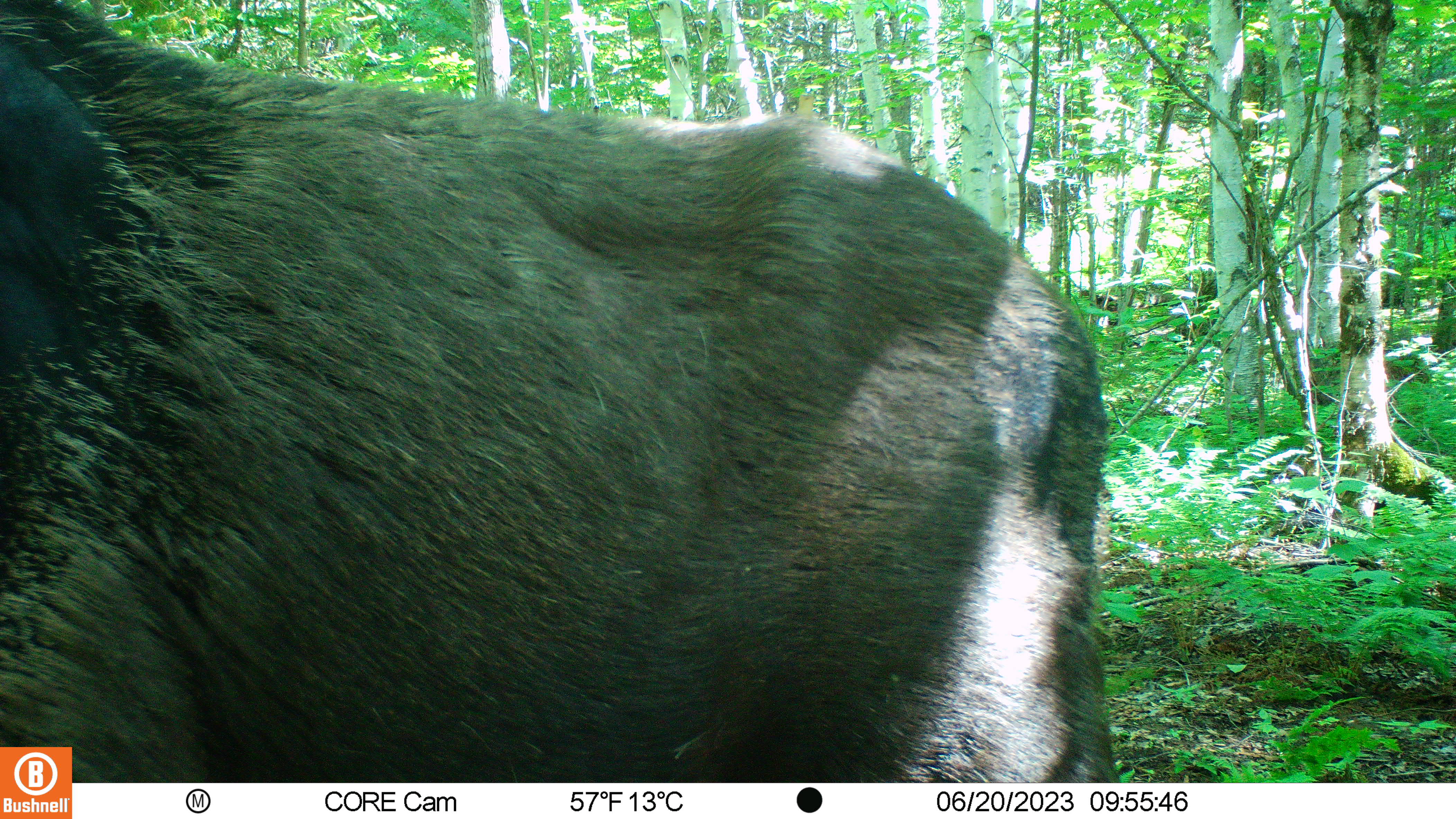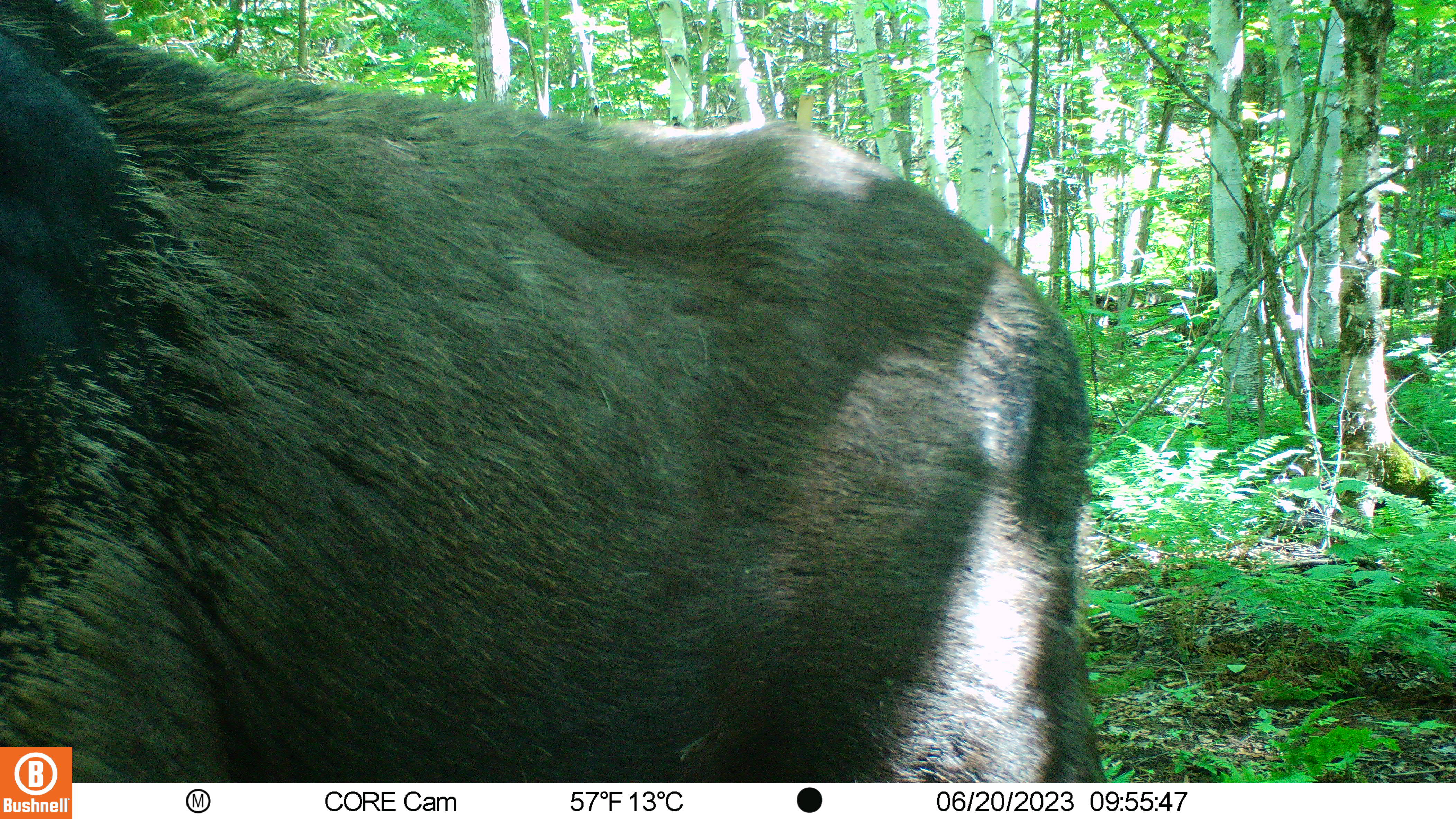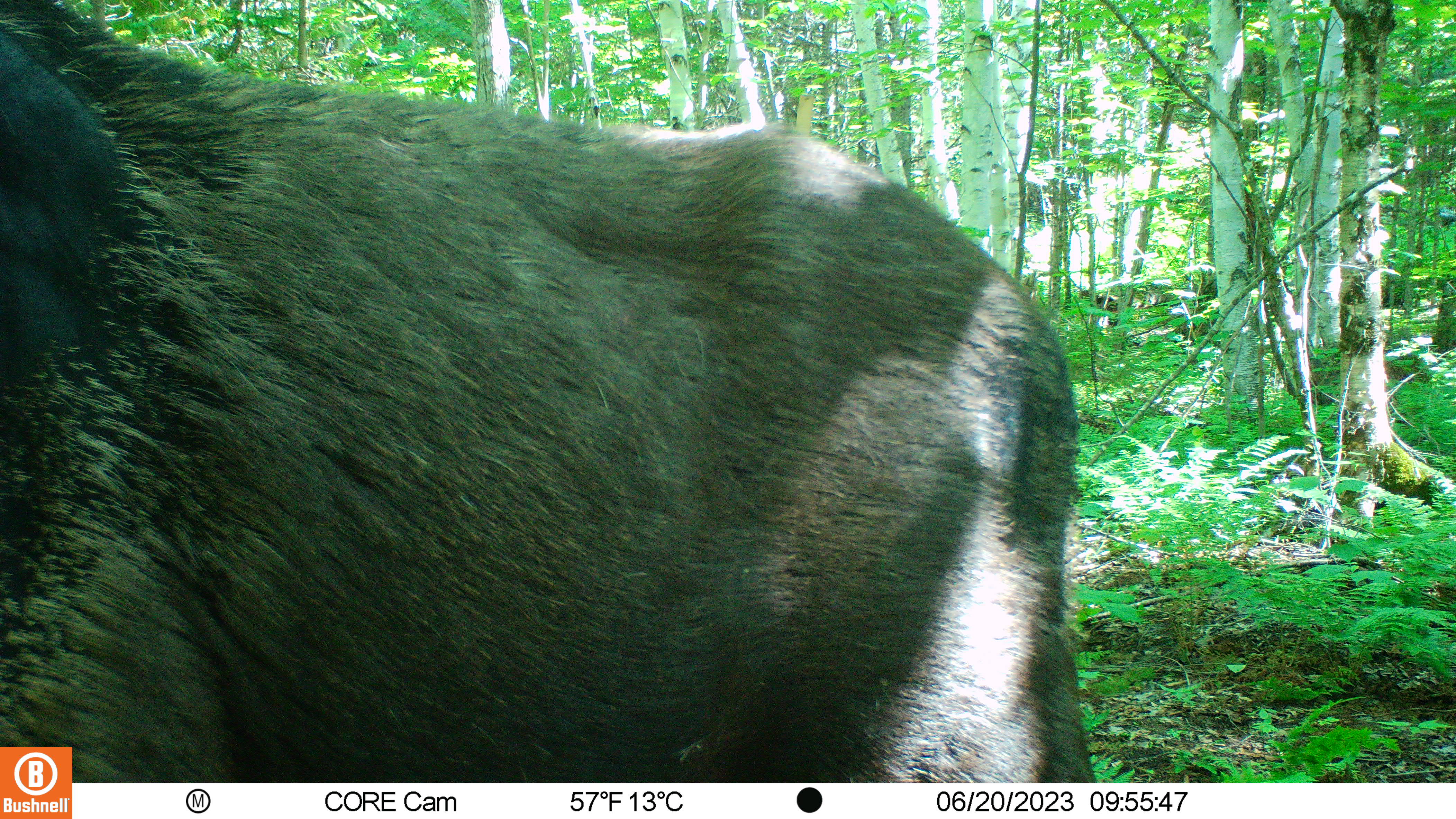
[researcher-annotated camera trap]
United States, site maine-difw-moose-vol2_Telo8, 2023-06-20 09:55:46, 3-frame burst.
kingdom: Animalia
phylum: Chordata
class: Mammalia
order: Artiodactyla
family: Cervidae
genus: Alces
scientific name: Alces alces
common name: moose